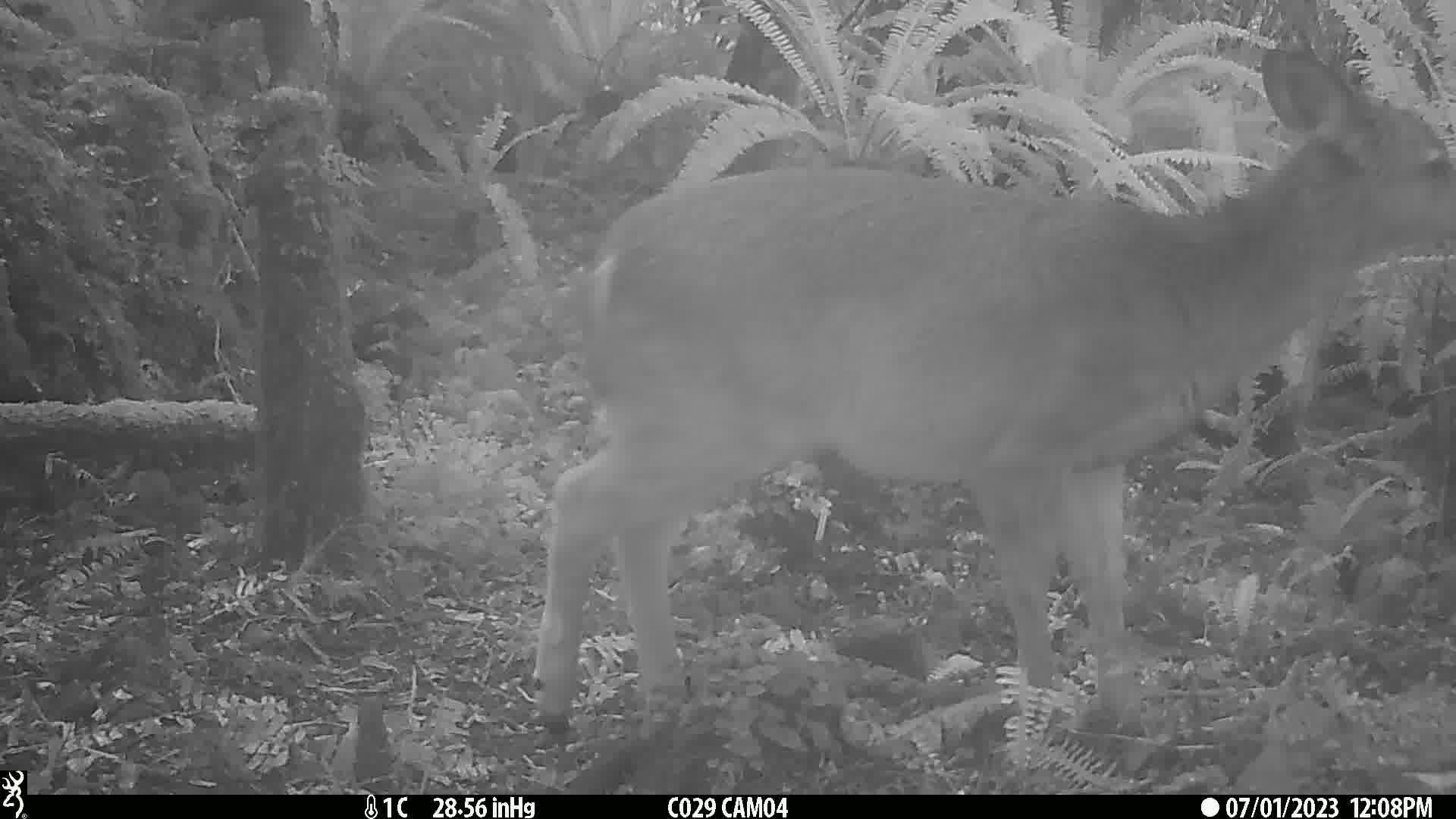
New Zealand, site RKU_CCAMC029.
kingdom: Animalia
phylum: Chordata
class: Mammalia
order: Artiodactyla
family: Cervidae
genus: Odocoileus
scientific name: Odocoileus virginianus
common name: white-tailed deer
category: white tailed deer